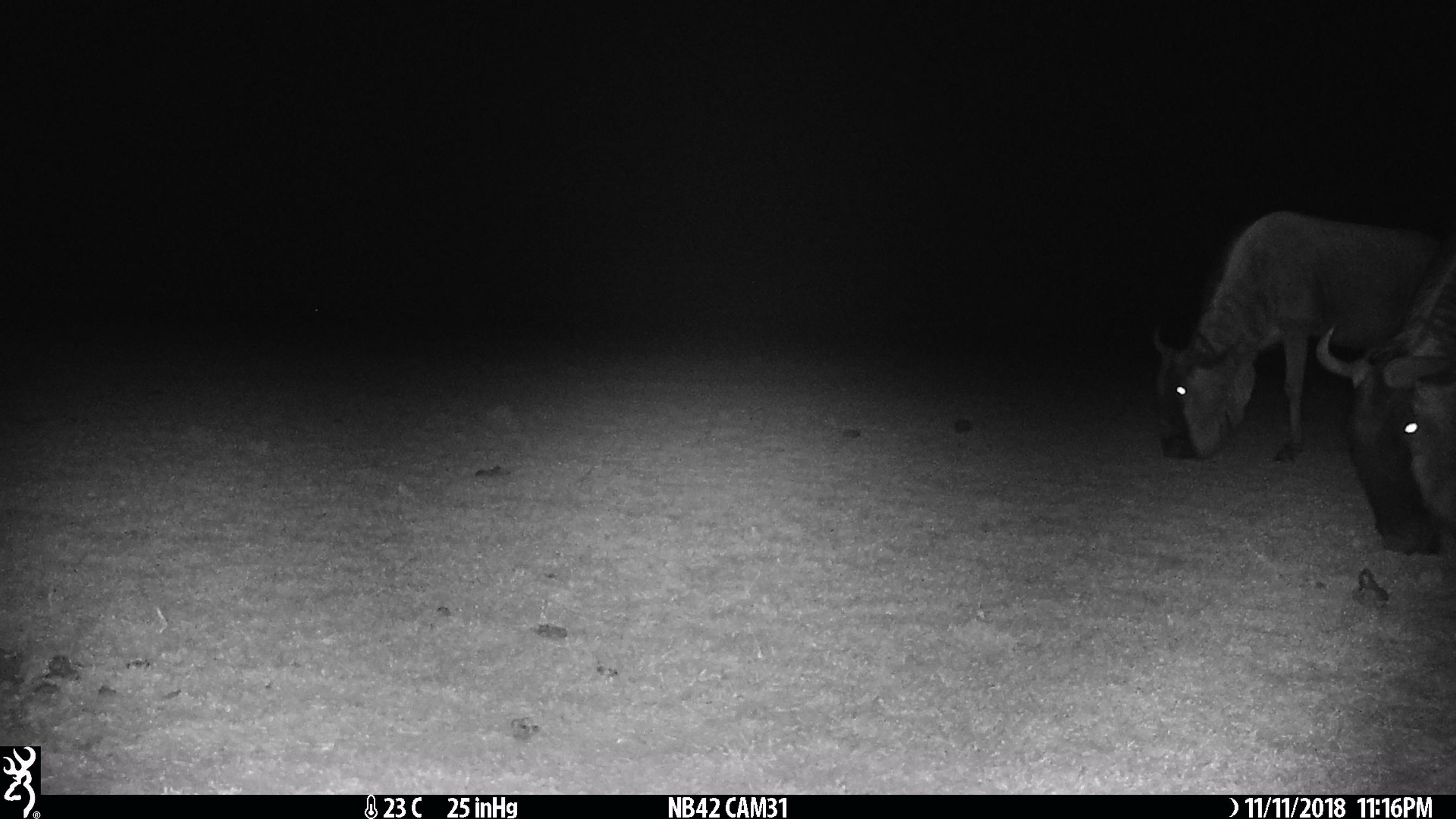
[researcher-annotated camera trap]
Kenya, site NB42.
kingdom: Animalia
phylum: Chordata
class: Mammalia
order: Artiodactyla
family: Bovidae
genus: Connochaetes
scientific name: Connochaetes taurinus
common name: blue wildebeest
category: wildebeest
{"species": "wildebeest (blue wildebeest) (Connochaetes taurinus)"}